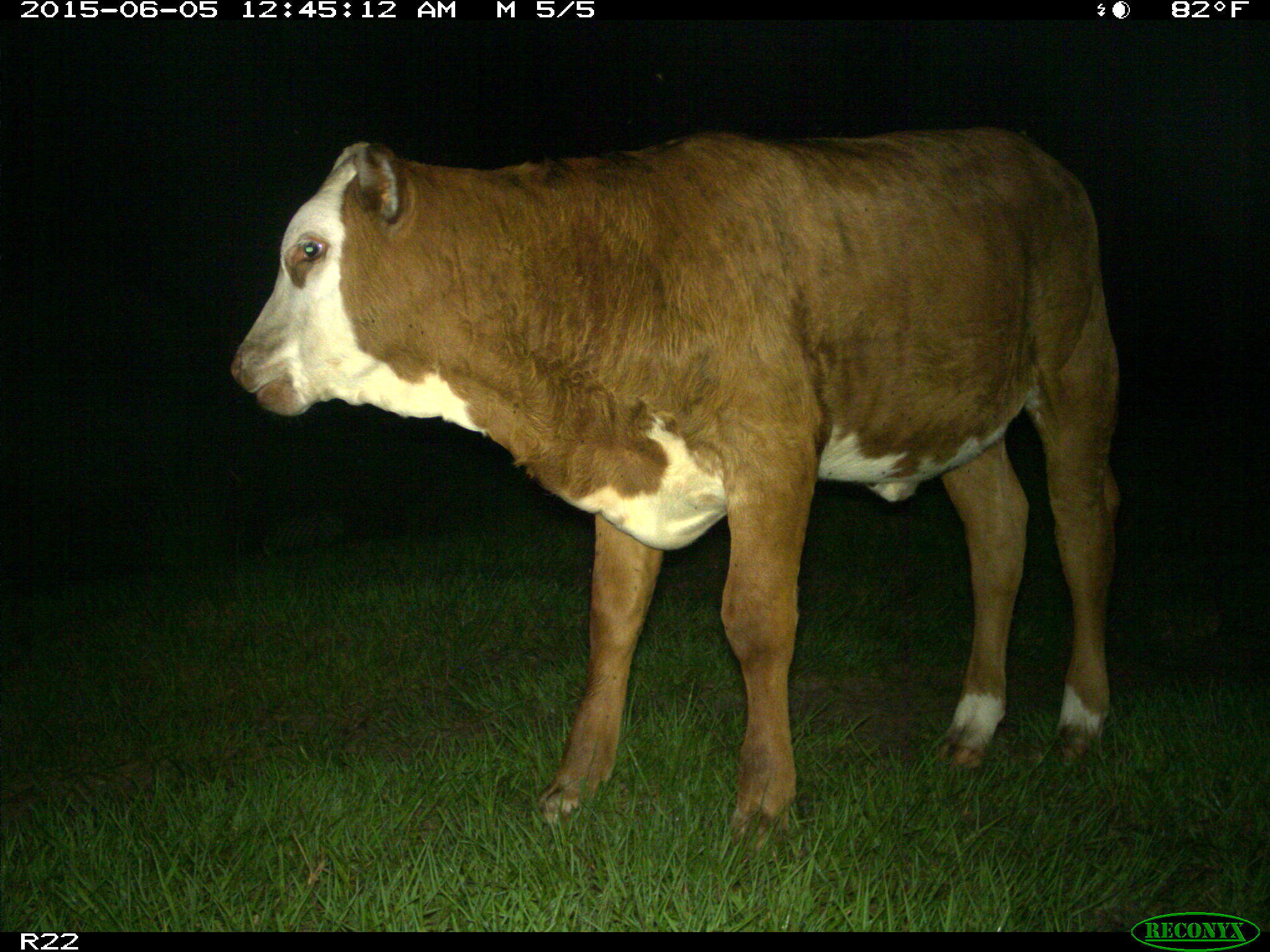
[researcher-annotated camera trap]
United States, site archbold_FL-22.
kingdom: Animalia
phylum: Chordata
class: Mammalia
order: Artiodactyla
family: Bovidae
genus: Bos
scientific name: Bos taurus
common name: domestic cow